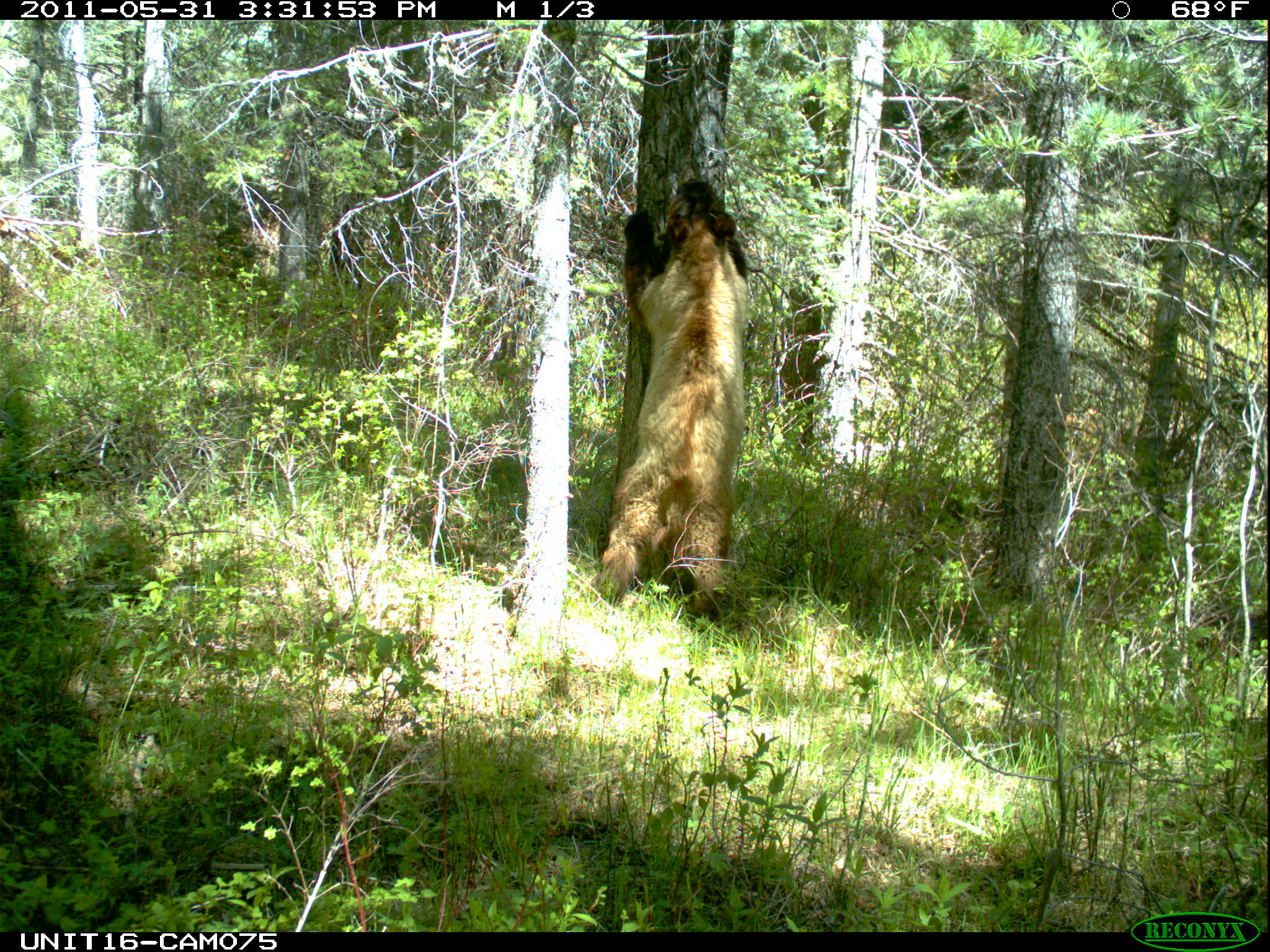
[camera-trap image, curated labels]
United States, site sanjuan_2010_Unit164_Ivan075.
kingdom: Animalia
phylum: Chordata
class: Mammalia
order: Carnivora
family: Ursidae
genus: Ursus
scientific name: Ursus americanus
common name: american black bear